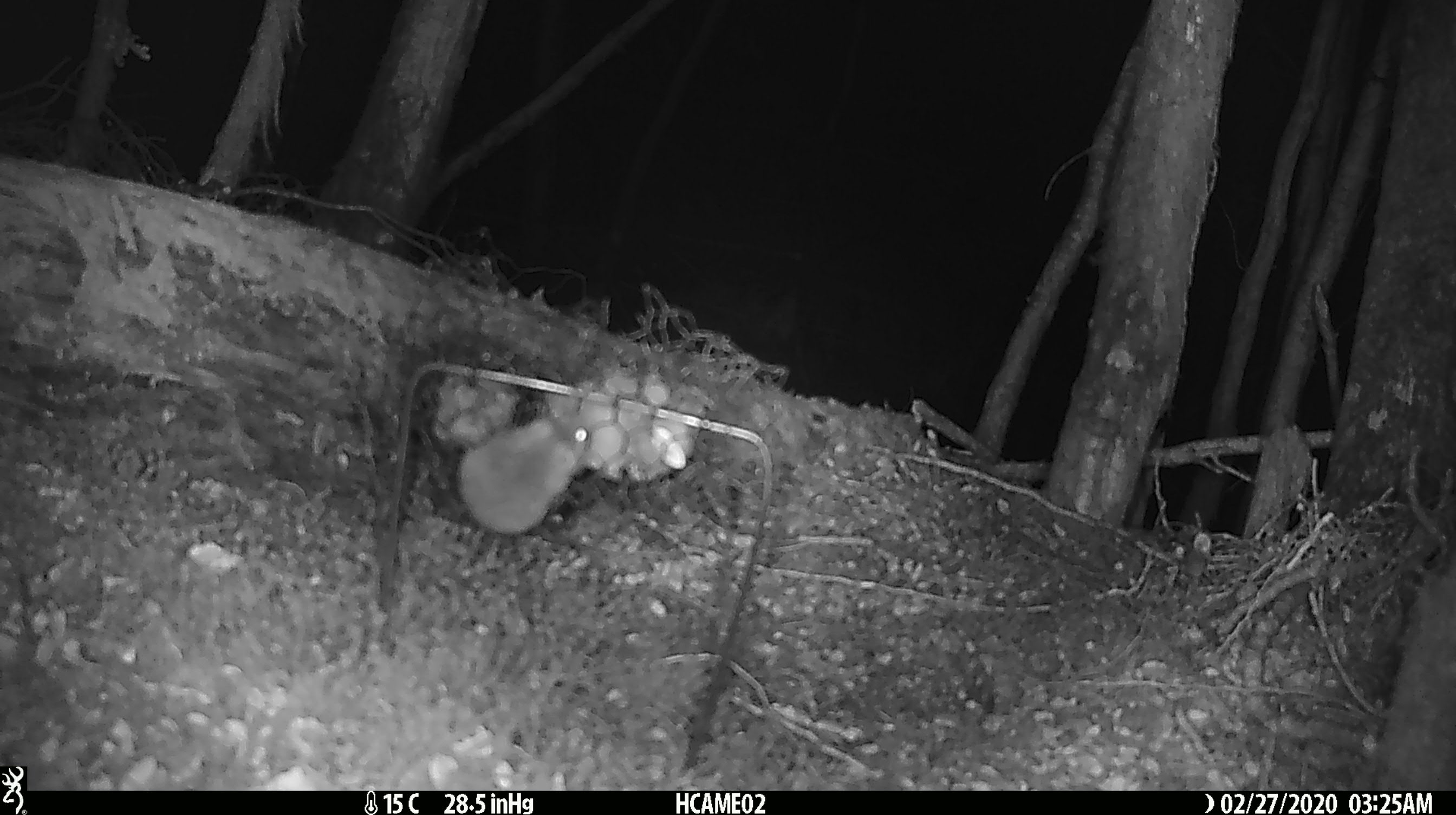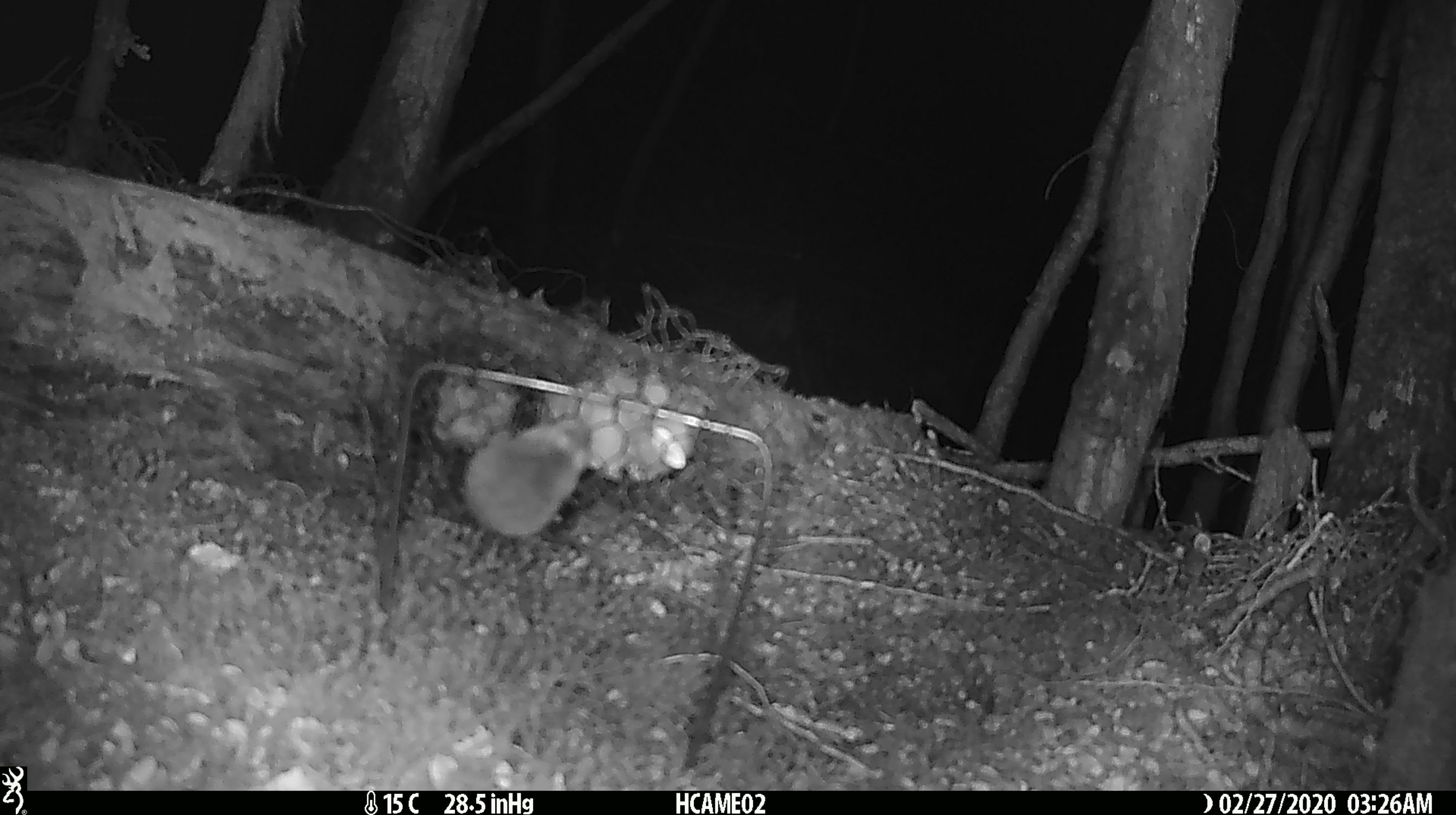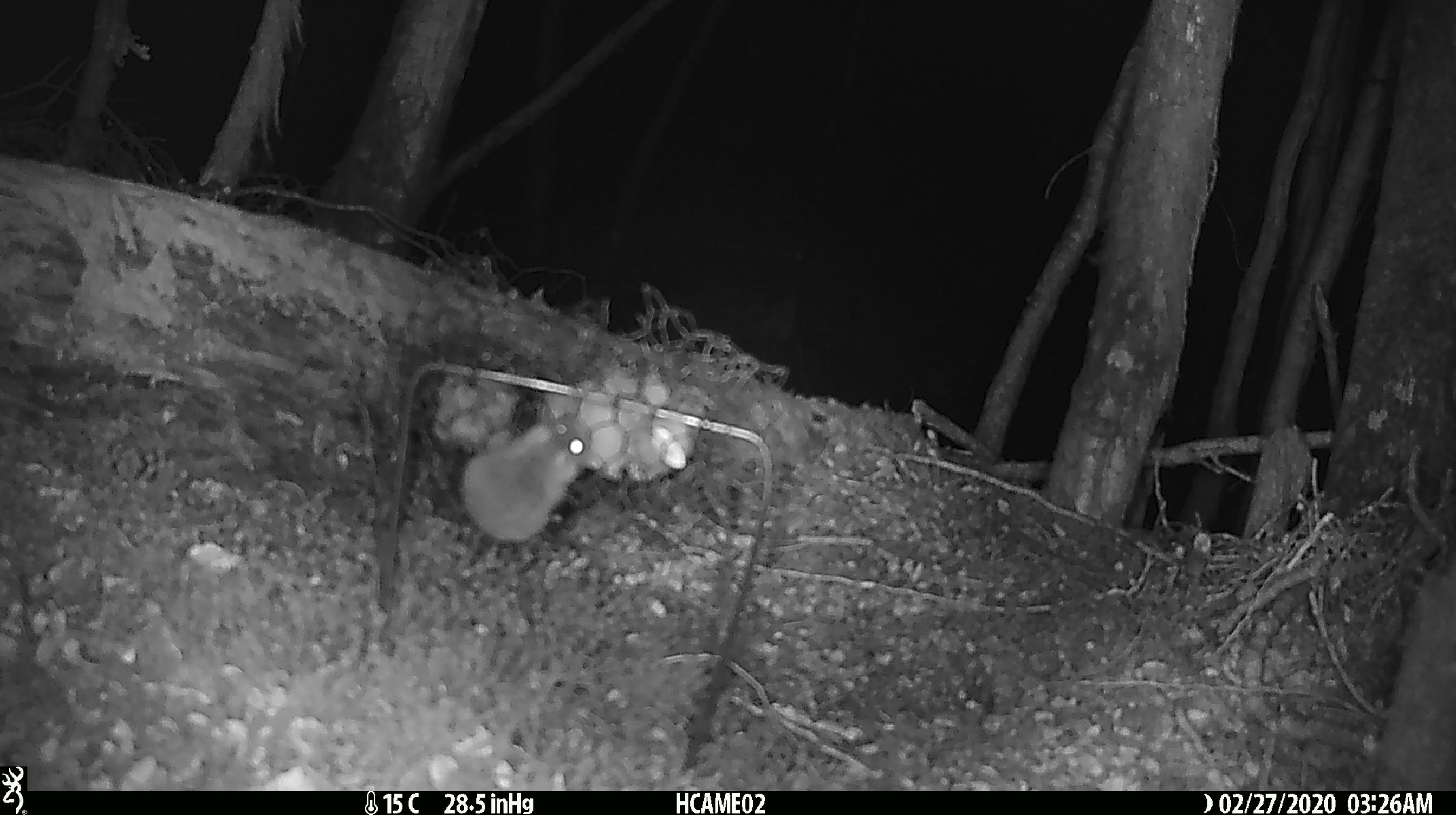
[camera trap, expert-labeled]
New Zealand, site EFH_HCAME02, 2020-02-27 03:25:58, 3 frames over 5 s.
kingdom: Animalia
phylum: Chordata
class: Mammalia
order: Rodentia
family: Muridae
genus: Mus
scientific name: Mus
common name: mouse